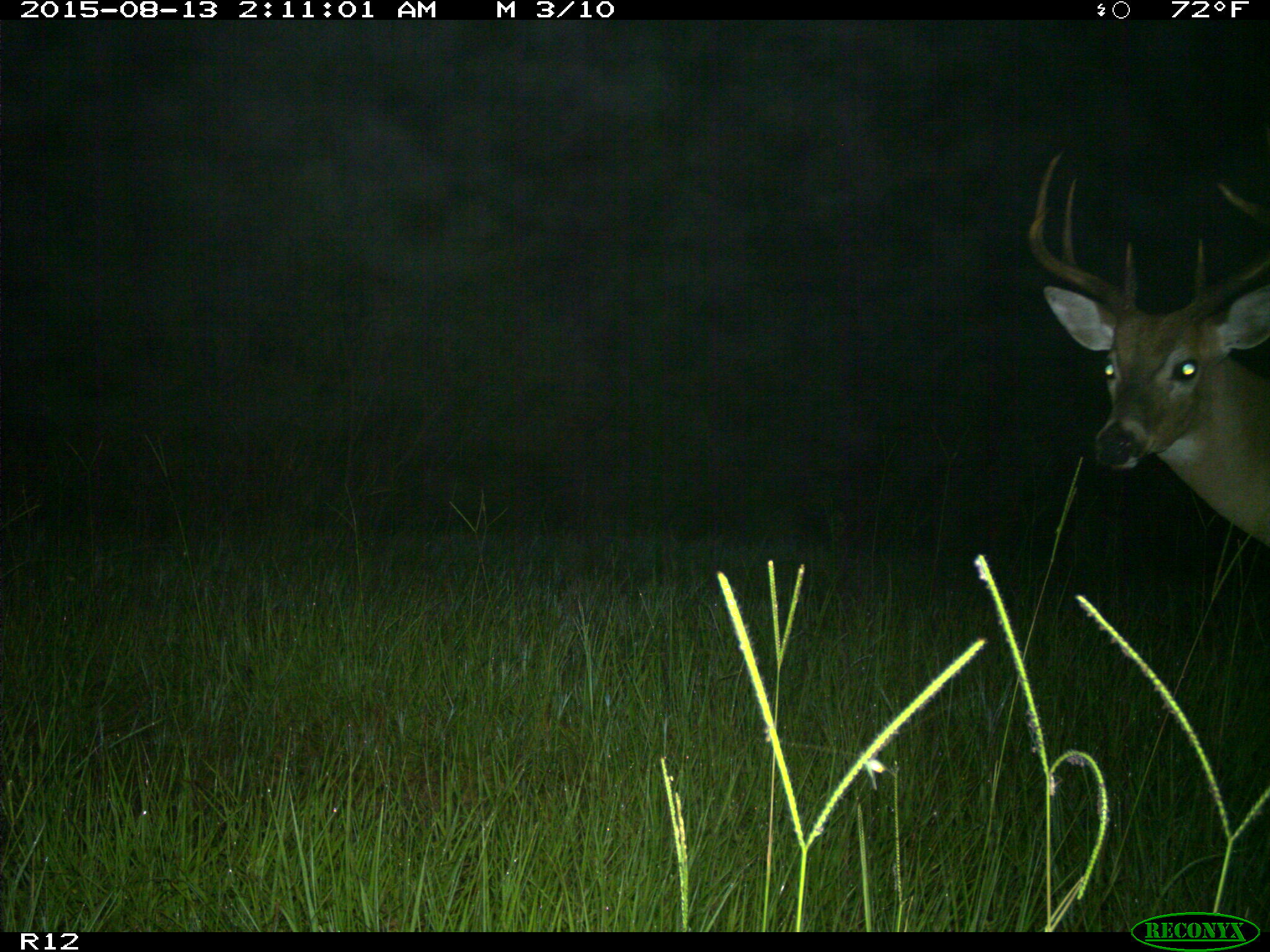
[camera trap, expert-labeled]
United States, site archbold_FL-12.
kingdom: Animalia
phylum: Chordata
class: Mammalia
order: Artiodactyla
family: Cervidae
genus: Odocoileus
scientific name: Odocoileus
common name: deer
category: unidentified deer